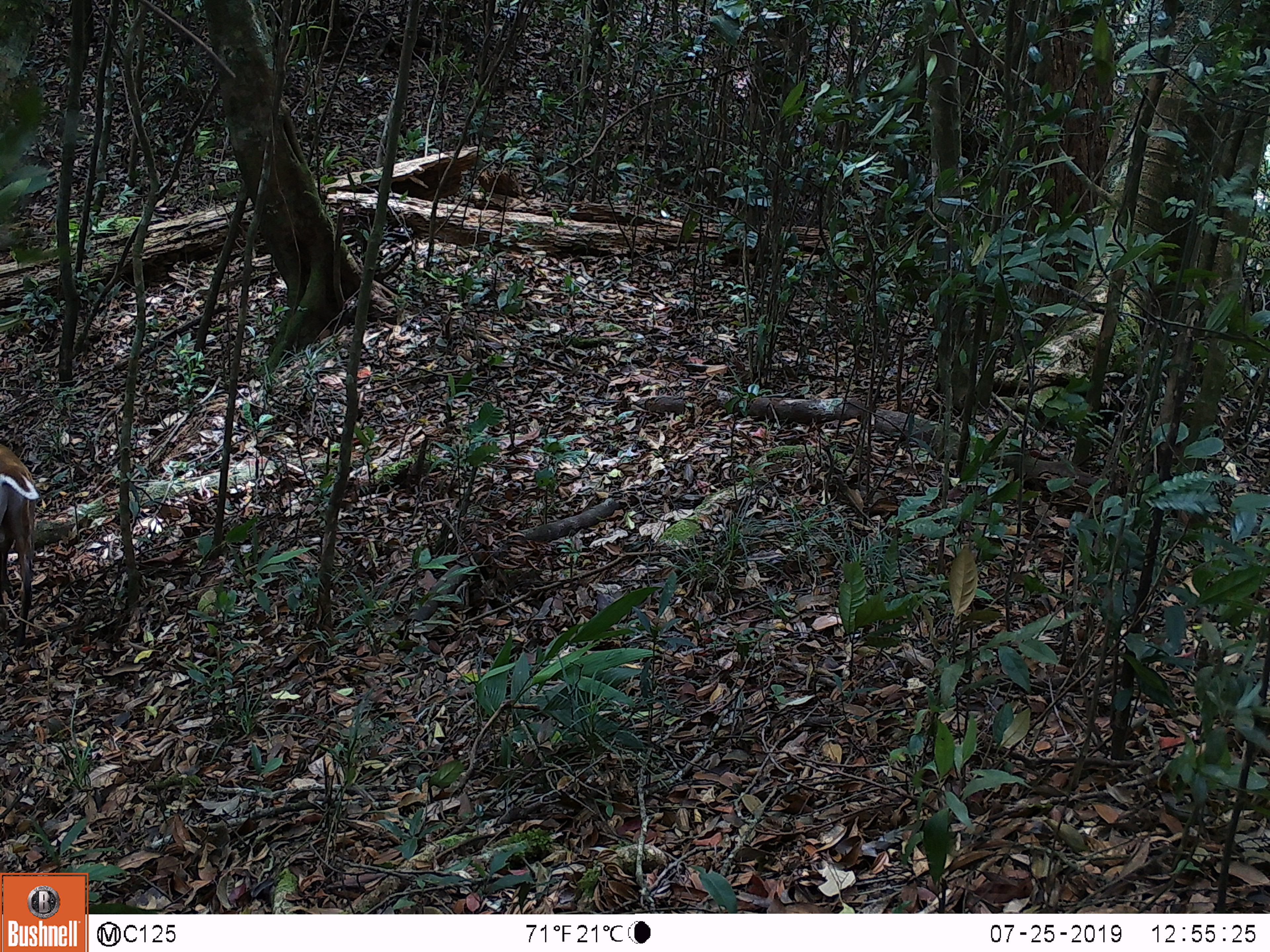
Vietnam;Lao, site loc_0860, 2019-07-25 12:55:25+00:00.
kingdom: Animalia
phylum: Chordata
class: Mammalia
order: Artiodactyla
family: Cervidae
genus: Muntiacus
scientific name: Muntiacus rooseveltorum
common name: roosevelt's muntjac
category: roosevelts muntjac group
Roosevelts muntjac group (roosevelt's muntjac) (Muntiacus rooseveltorum). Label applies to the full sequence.